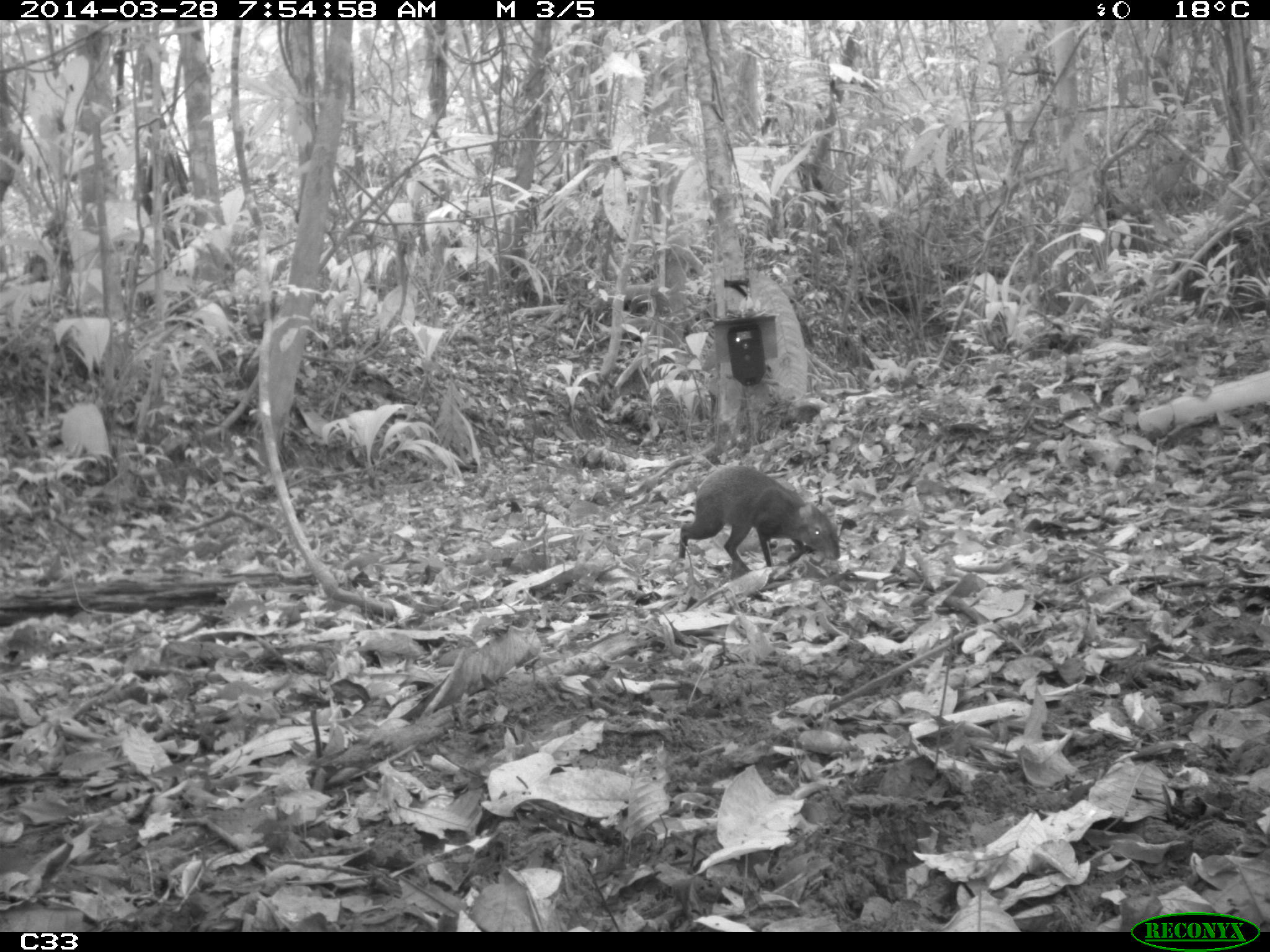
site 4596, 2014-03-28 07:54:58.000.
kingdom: Animalia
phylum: Chordata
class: Mammalia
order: Rodentia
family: Dasyproctidae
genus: Dasyprocta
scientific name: Dasyprocta leporina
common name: red-rumped agouti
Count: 1.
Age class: adult.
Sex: male.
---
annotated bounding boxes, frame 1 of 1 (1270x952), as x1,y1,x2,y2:
dasyprocta leporina: 679,465,840,571